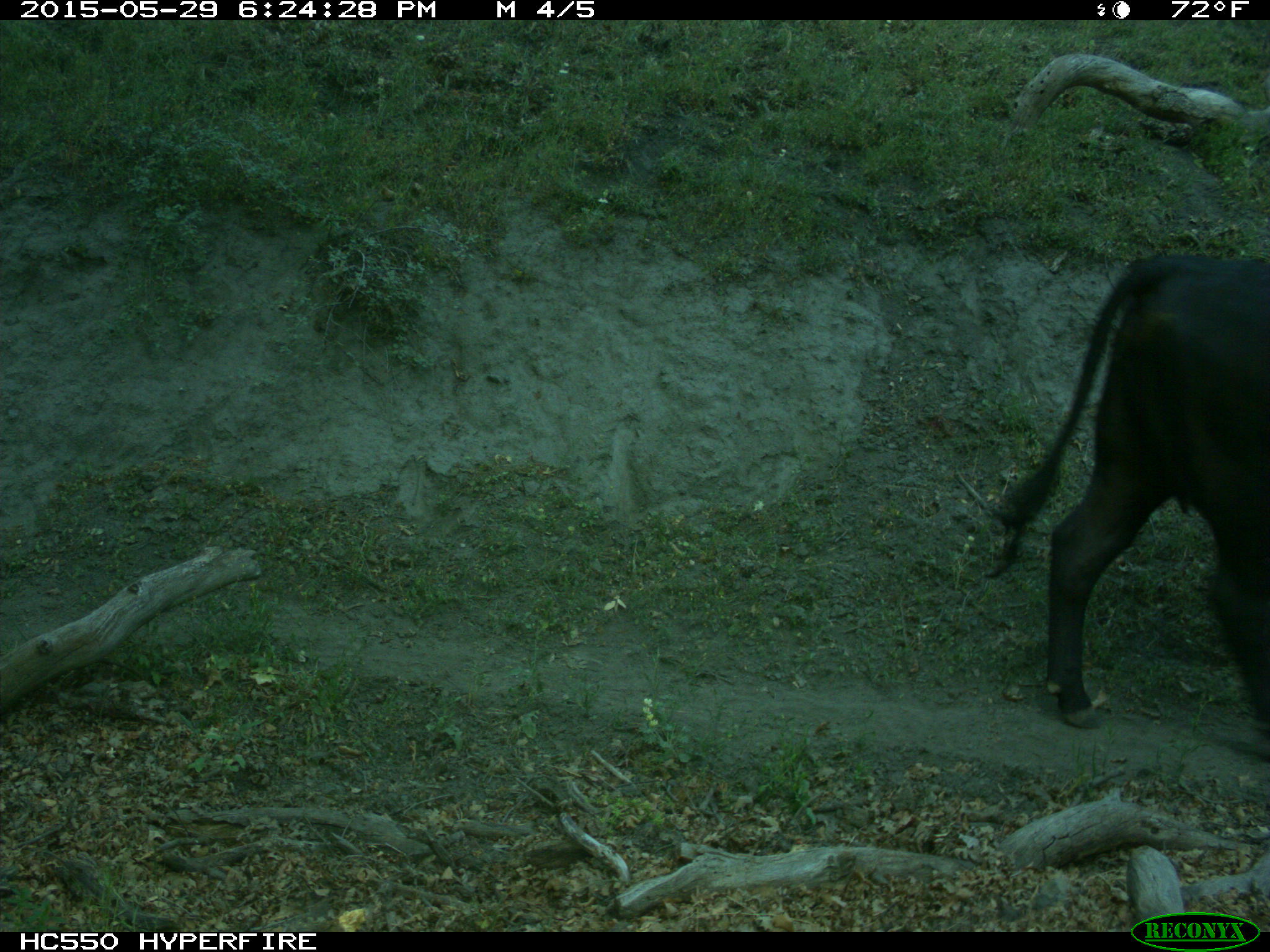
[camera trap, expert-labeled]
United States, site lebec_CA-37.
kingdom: Animalia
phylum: Chordata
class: Mammalia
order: Artiodactyla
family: Bovidae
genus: Bos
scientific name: Bos taurus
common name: domestic cow